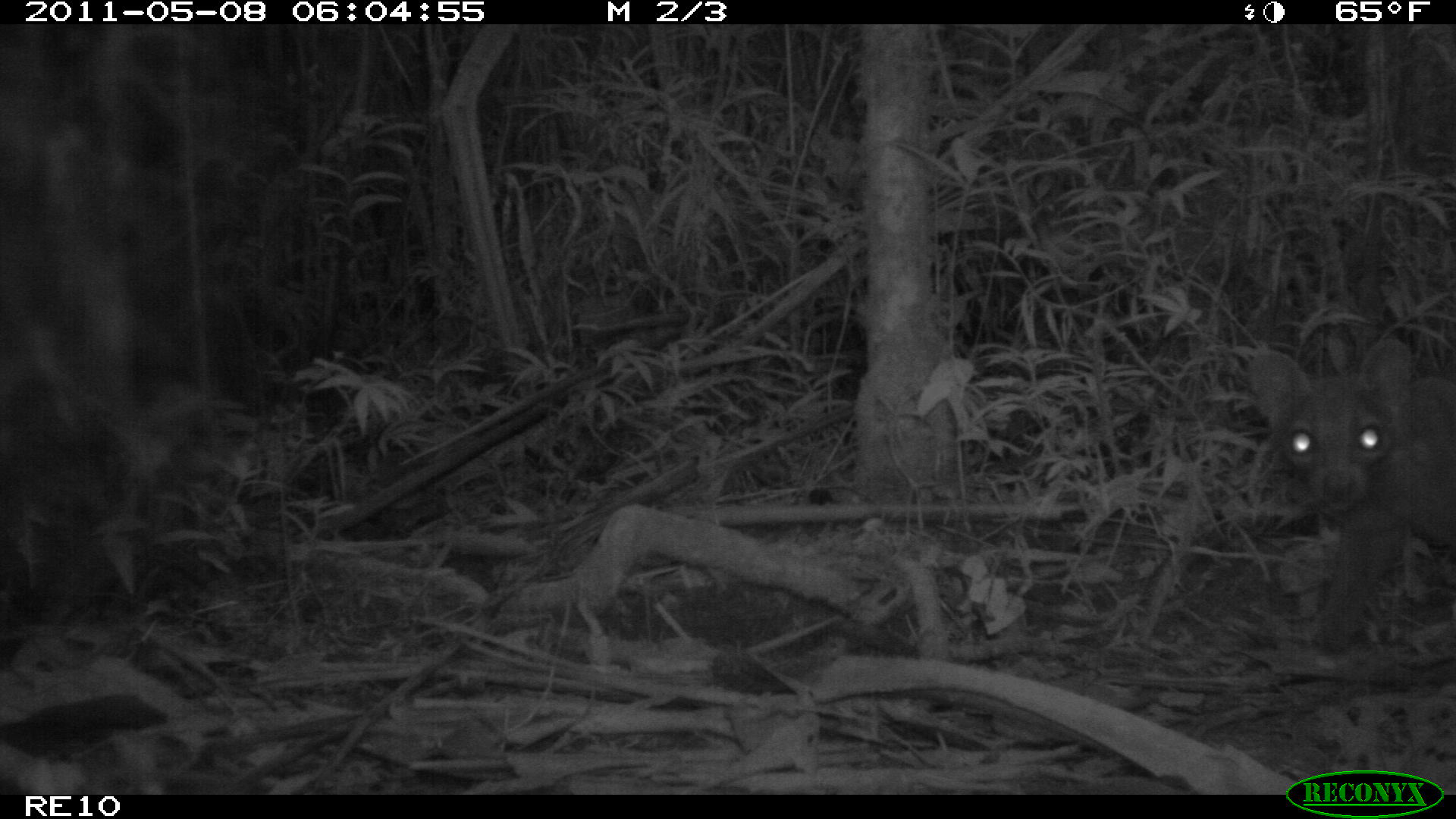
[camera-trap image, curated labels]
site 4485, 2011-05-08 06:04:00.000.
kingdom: Animalia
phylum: Chordata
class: Mammalia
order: Carnivora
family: Eupleridae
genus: Cryptoprocta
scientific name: Cryptoprocta ferox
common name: fossa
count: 1